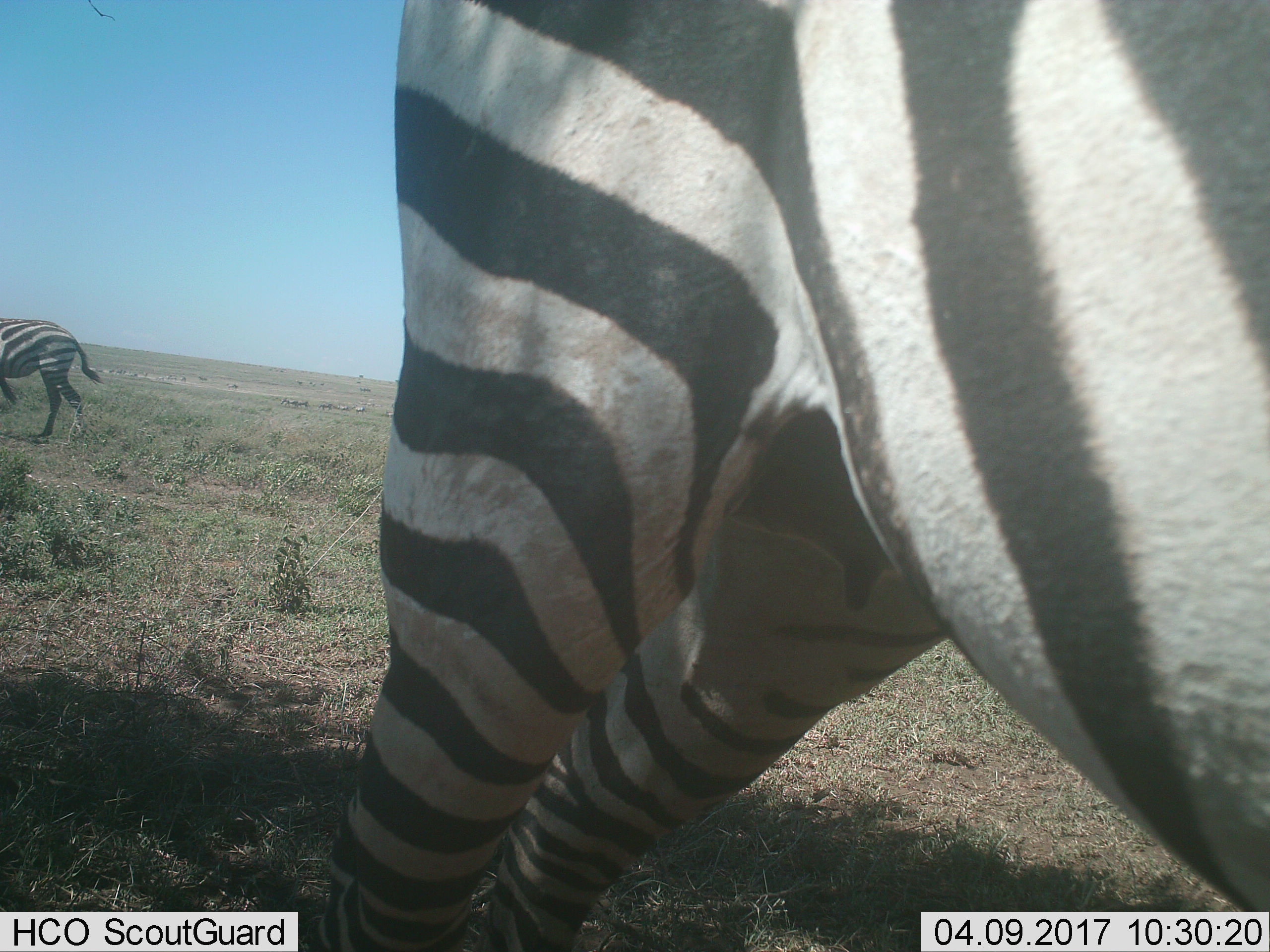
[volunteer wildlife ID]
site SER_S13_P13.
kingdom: Animalia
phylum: Chordata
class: Mammalia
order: Perissodactyla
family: Equidae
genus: Equus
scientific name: Equus quagga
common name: plains zebra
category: zebraplains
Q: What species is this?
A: Zebraplains (plains zebra) (Equus quagga).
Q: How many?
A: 2.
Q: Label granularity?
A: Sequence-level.